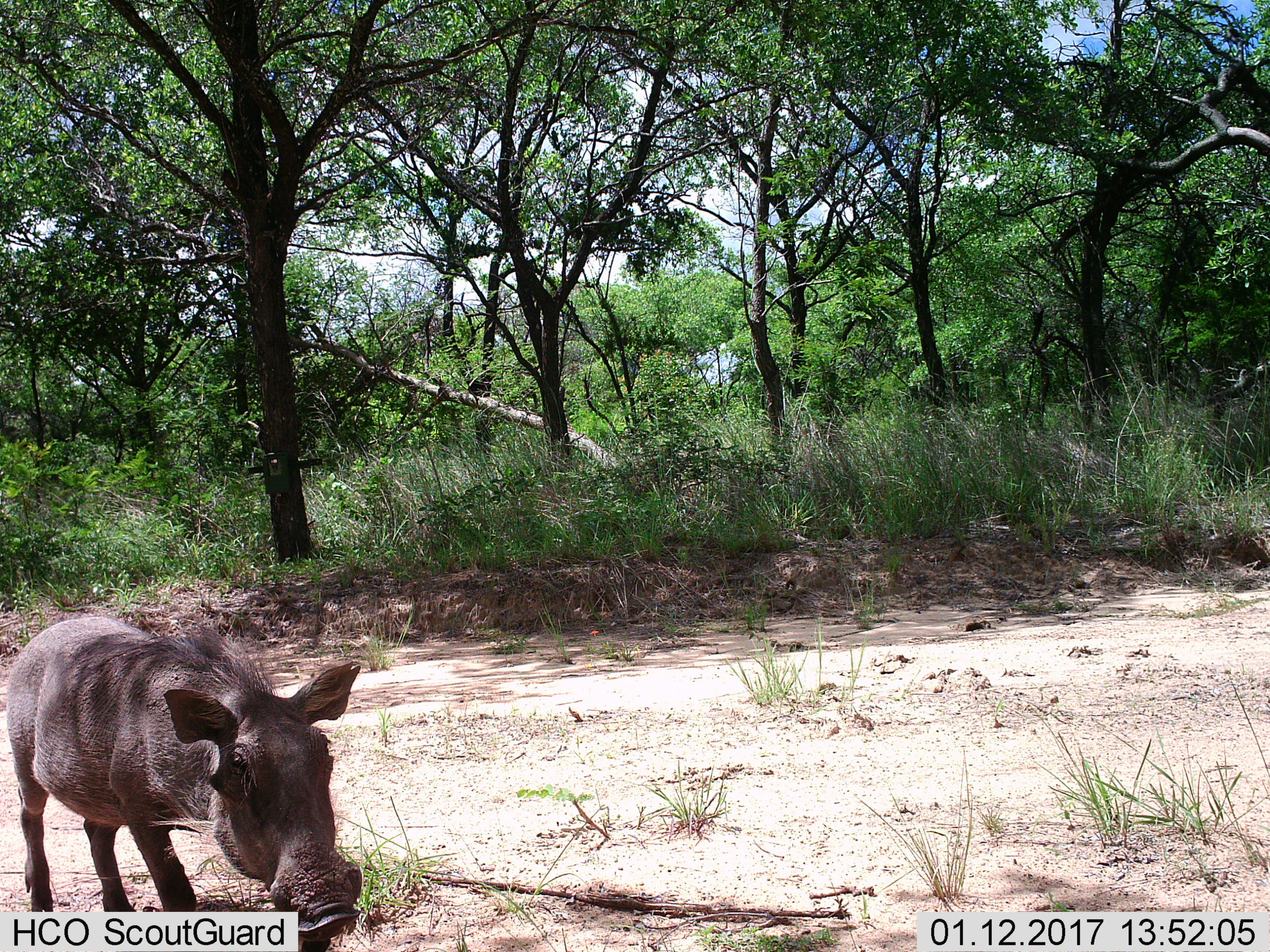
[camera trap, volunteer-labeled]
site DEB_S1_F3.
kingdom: Animalia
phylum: Chordata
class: Mammalia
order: Artiodactyla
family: Suidae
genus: Phacochoerus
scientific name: Phacochoerus africanus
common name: warthog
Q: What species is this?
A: Warthog (Phacochoerus africanus).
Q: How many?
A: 1.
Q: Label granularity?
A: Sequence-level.